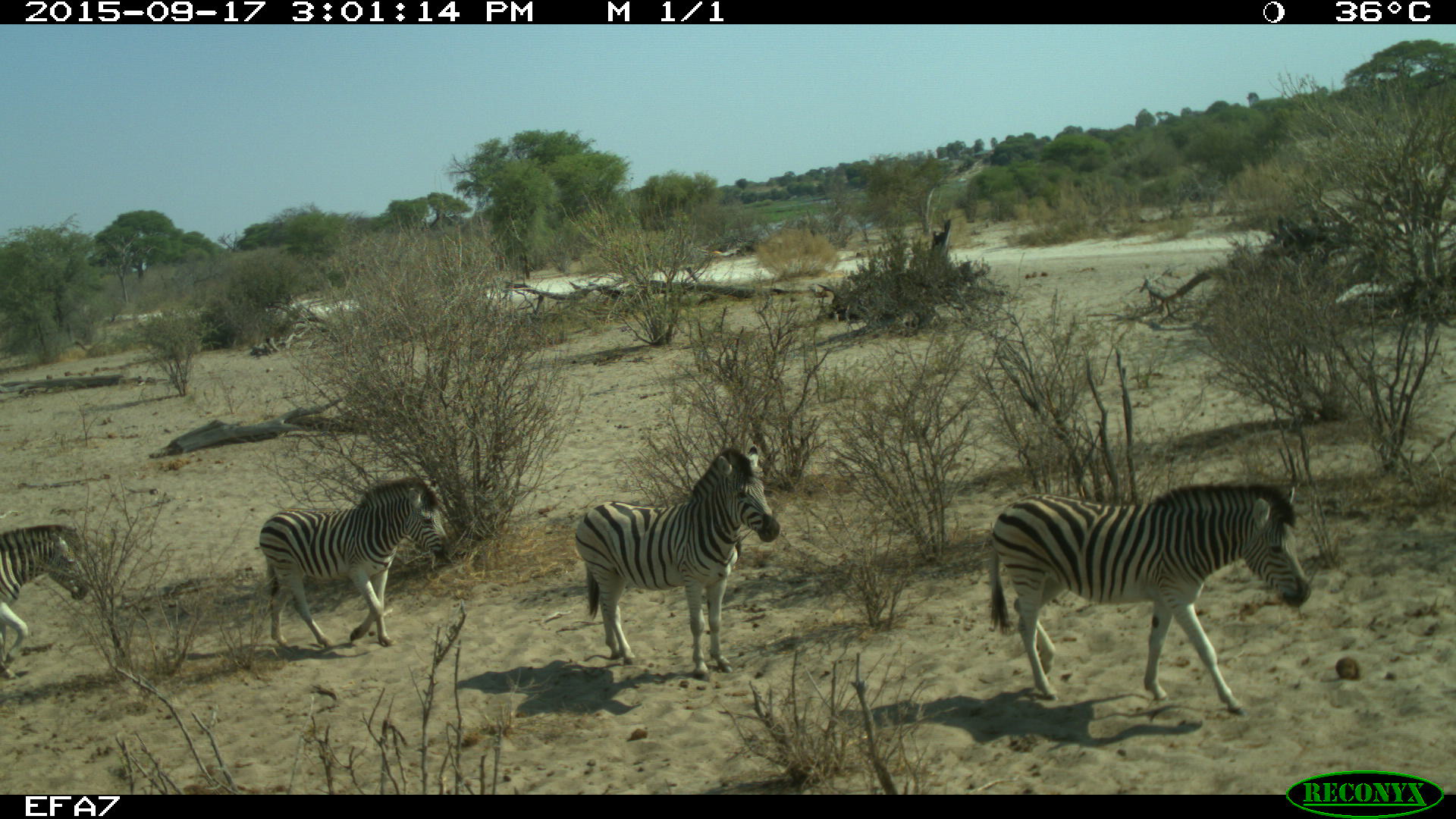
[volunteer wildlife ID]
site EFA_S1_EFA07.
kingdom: Animalia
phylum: Chordata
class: Mammalia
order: Perissodactyla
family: Equidae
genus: Equus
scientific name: Equus quagga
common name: plains zebra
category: zebraplains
Zebraplains (plains zebra) (Equus quagga), count 4. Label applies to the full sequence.